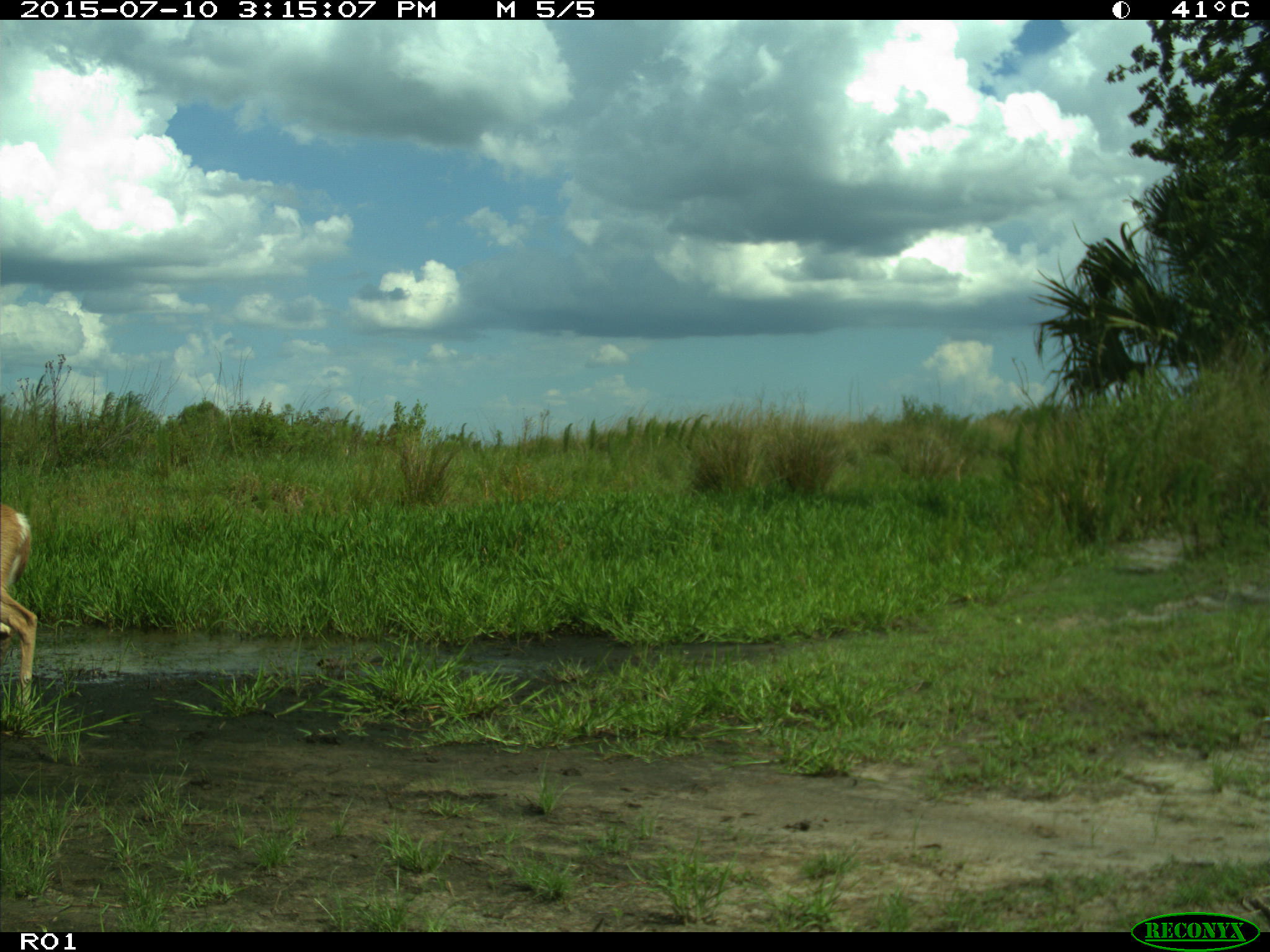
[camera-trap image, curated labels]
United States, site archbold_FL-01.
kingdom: Animalia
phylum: Chordata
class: Mammalia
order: Artiodactyla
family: Cervidae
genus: Odocoileus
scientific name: Odocoileus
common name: deer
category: unidentified deer